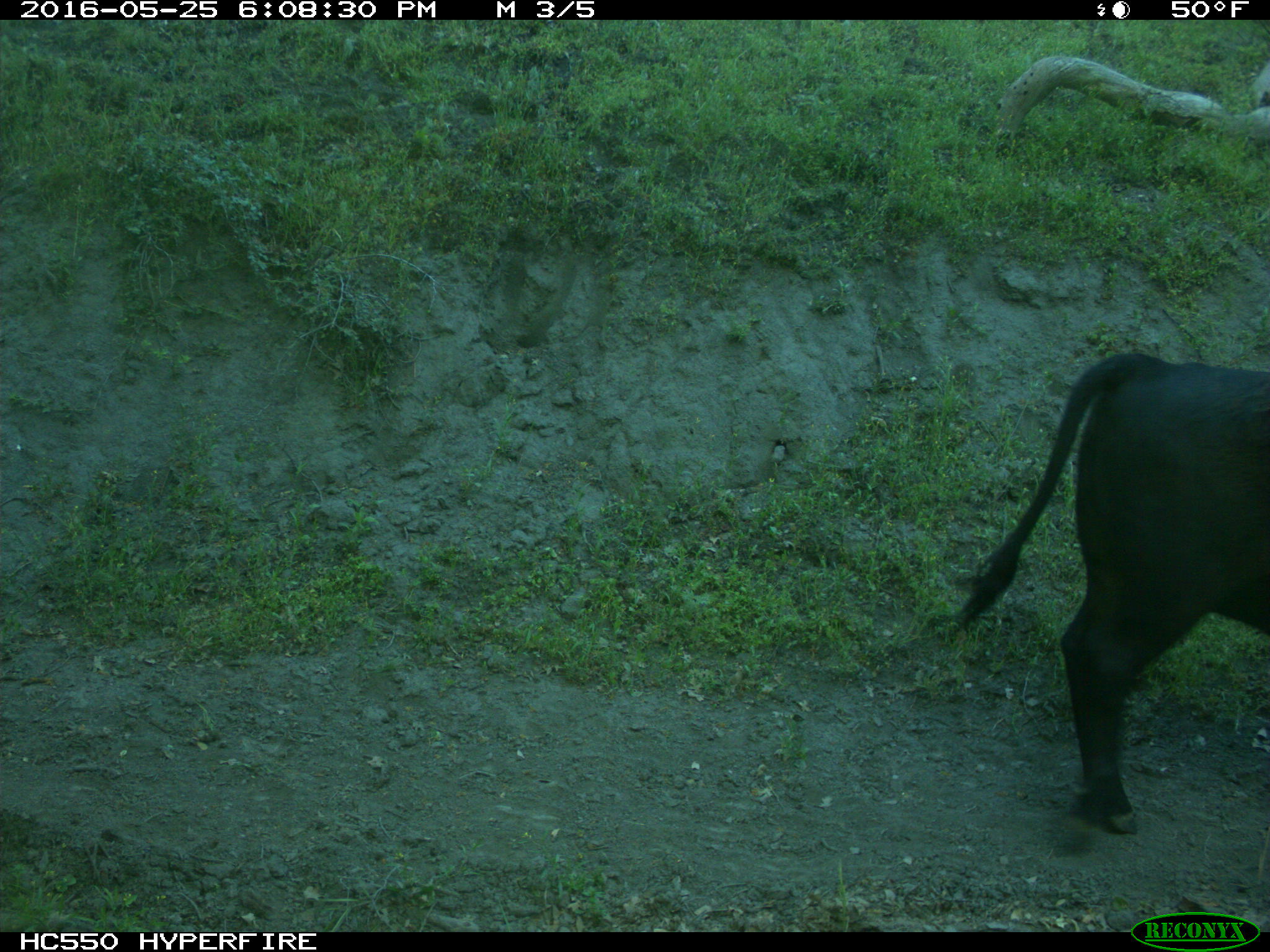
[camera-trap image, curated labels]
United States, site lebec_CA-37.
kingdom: Animalia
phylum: Chordata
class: Mammalia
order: Artiodactyla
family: Bovidae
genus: Bos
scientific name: Bos taurus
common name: domestic cow